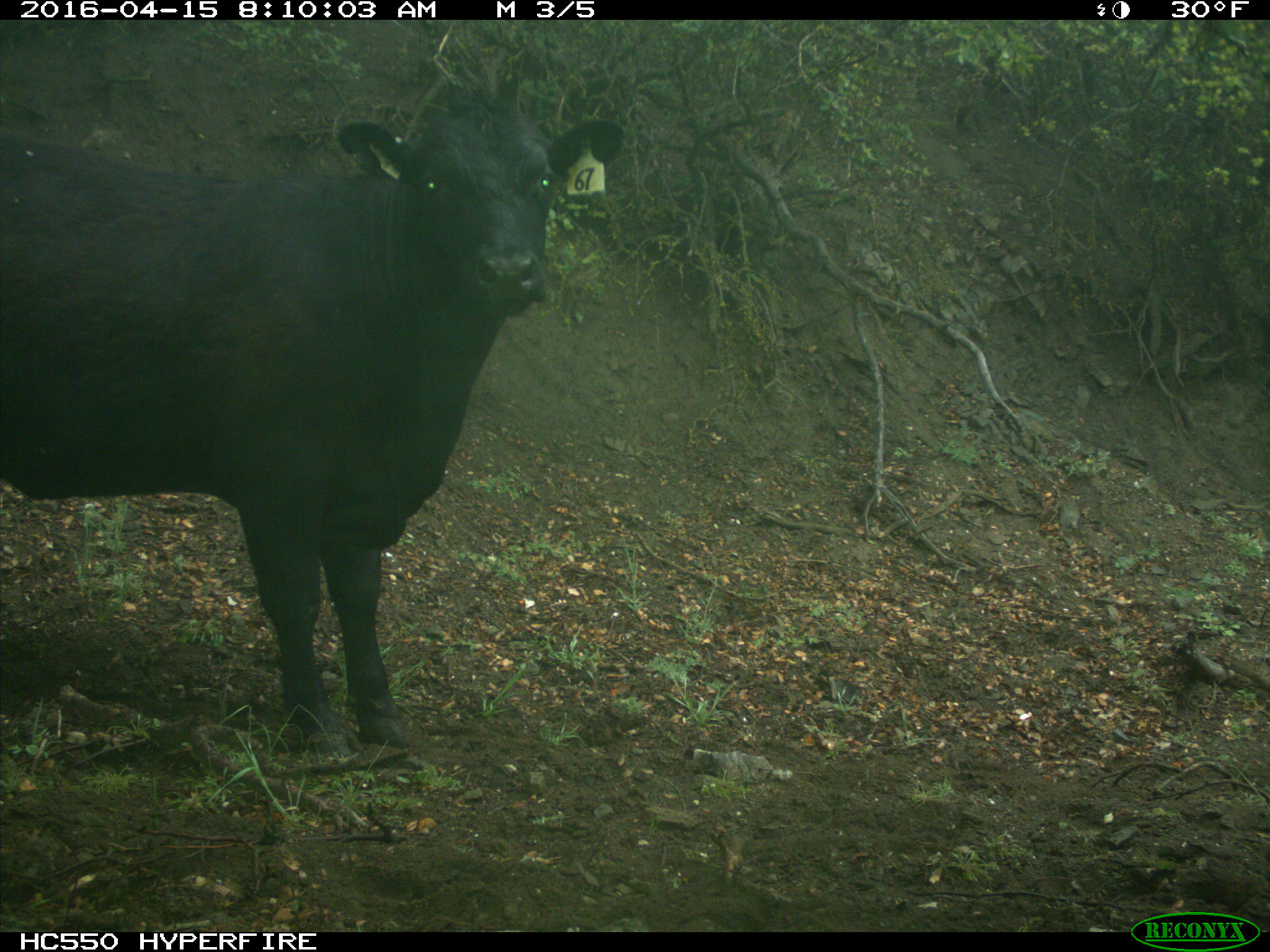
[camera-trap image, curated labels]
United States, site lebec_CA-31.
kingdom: Animalia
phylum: Chordata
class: Mammalia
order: Artiodactyla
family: Bovidae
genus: Bos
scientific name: Bos taurus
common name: domestic cow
Bos taurus (domestic cow).